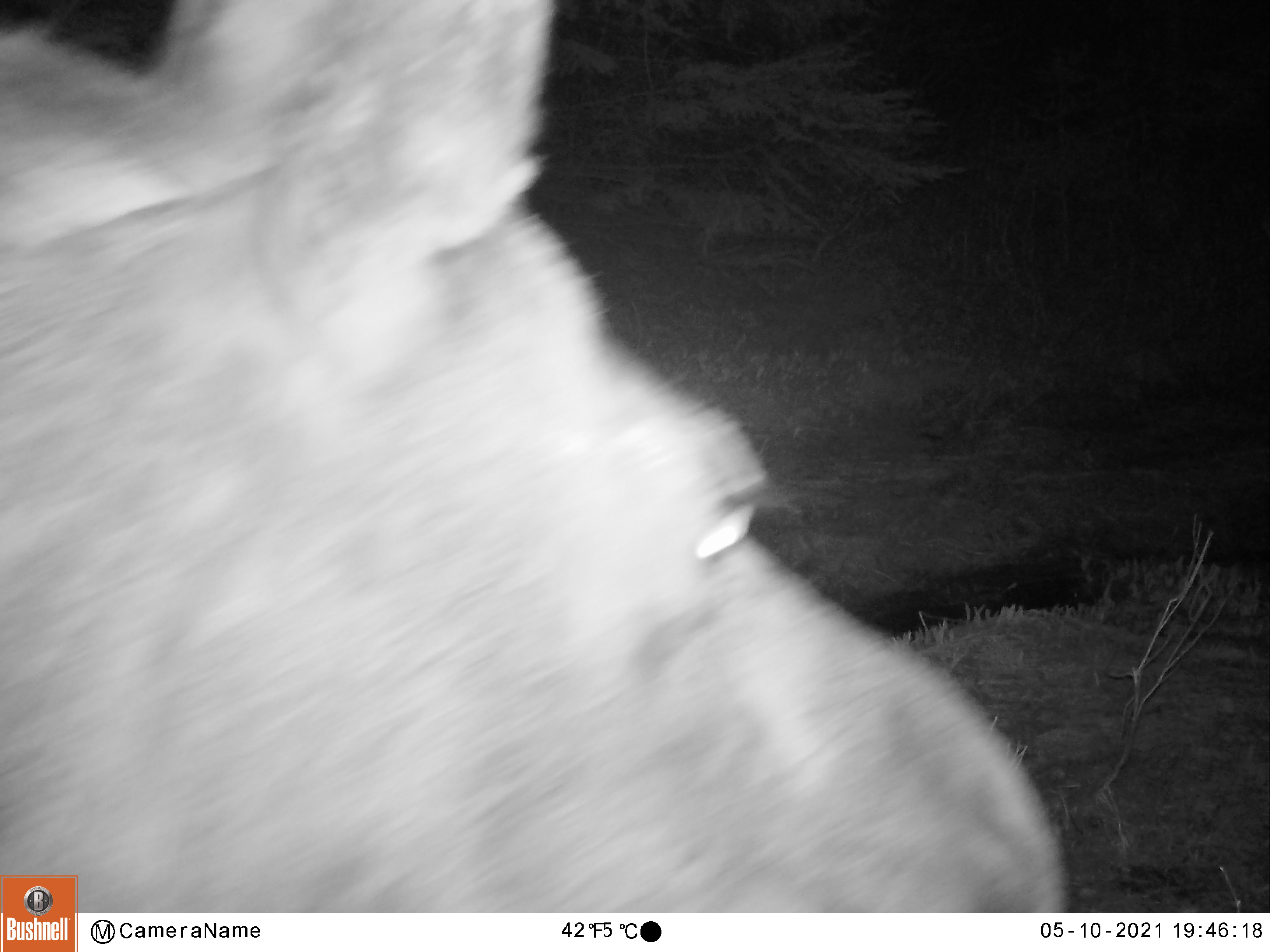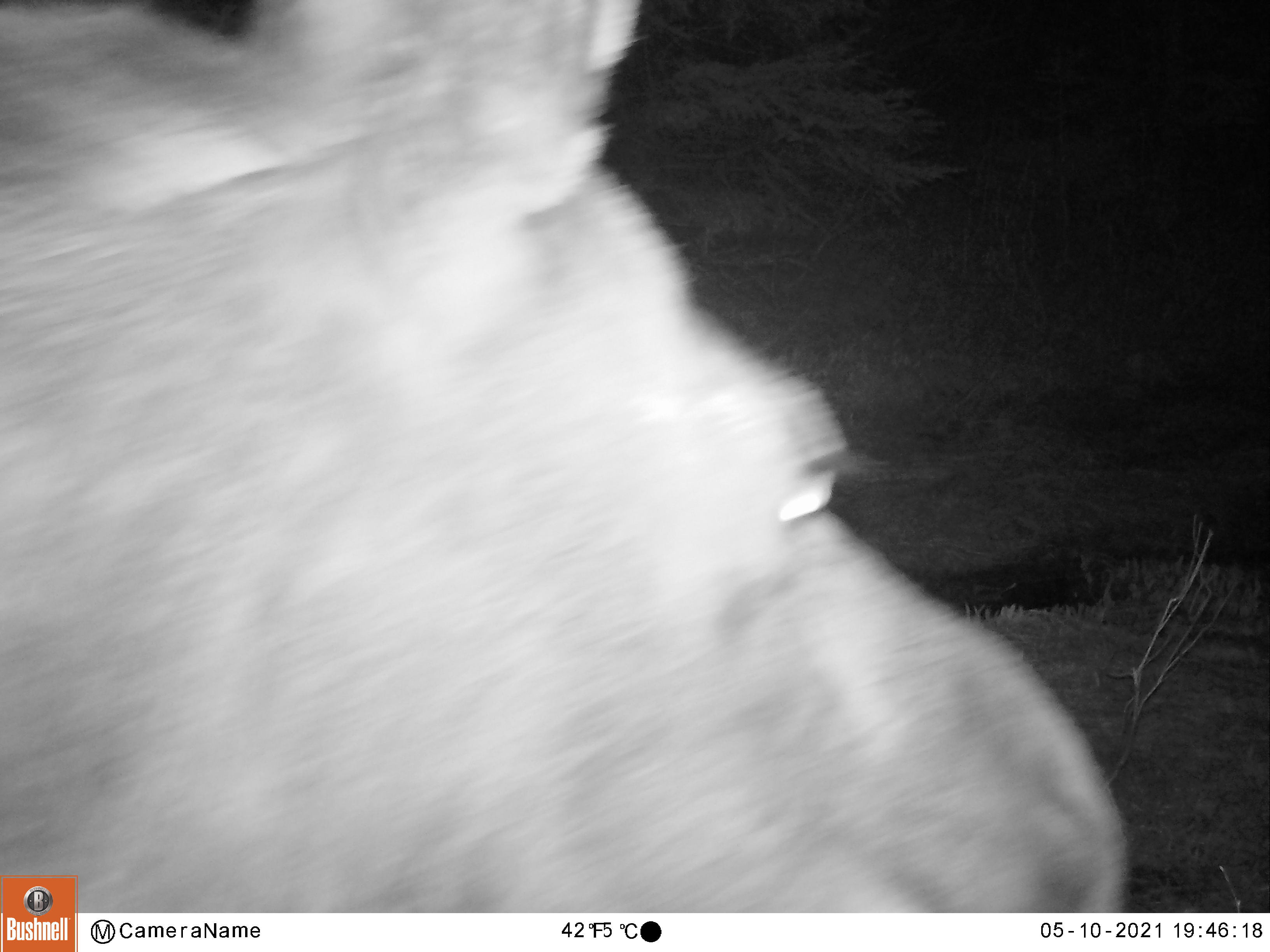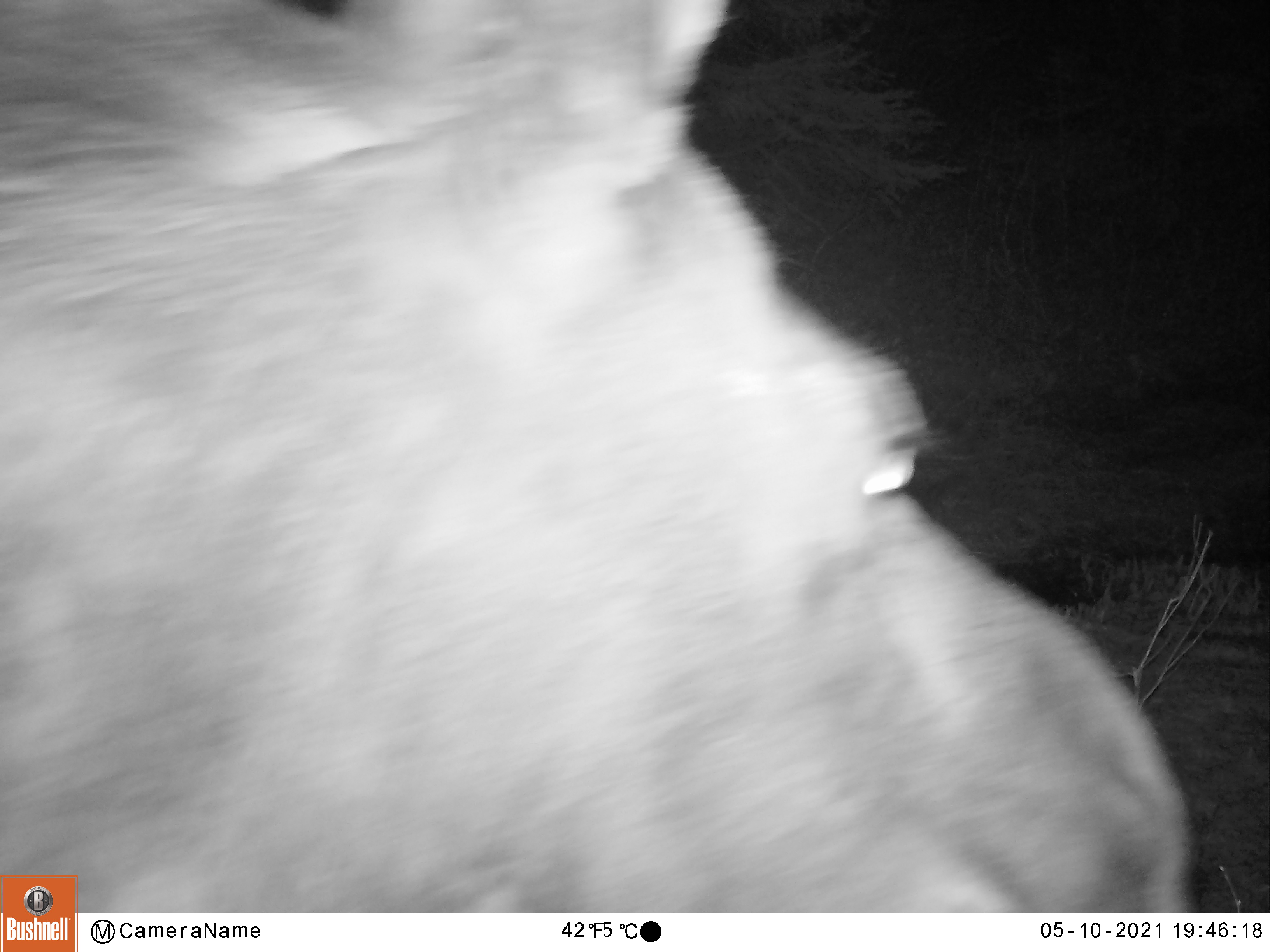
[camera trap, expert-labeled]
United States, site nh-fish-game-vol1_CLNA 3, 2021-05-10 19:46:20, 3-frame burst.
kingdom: Animalia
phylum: Chordata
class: Mammalia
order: Artiodactyla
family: Cervidae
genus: Alces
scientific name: Alces alces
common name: moose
Moose (Alces alces).